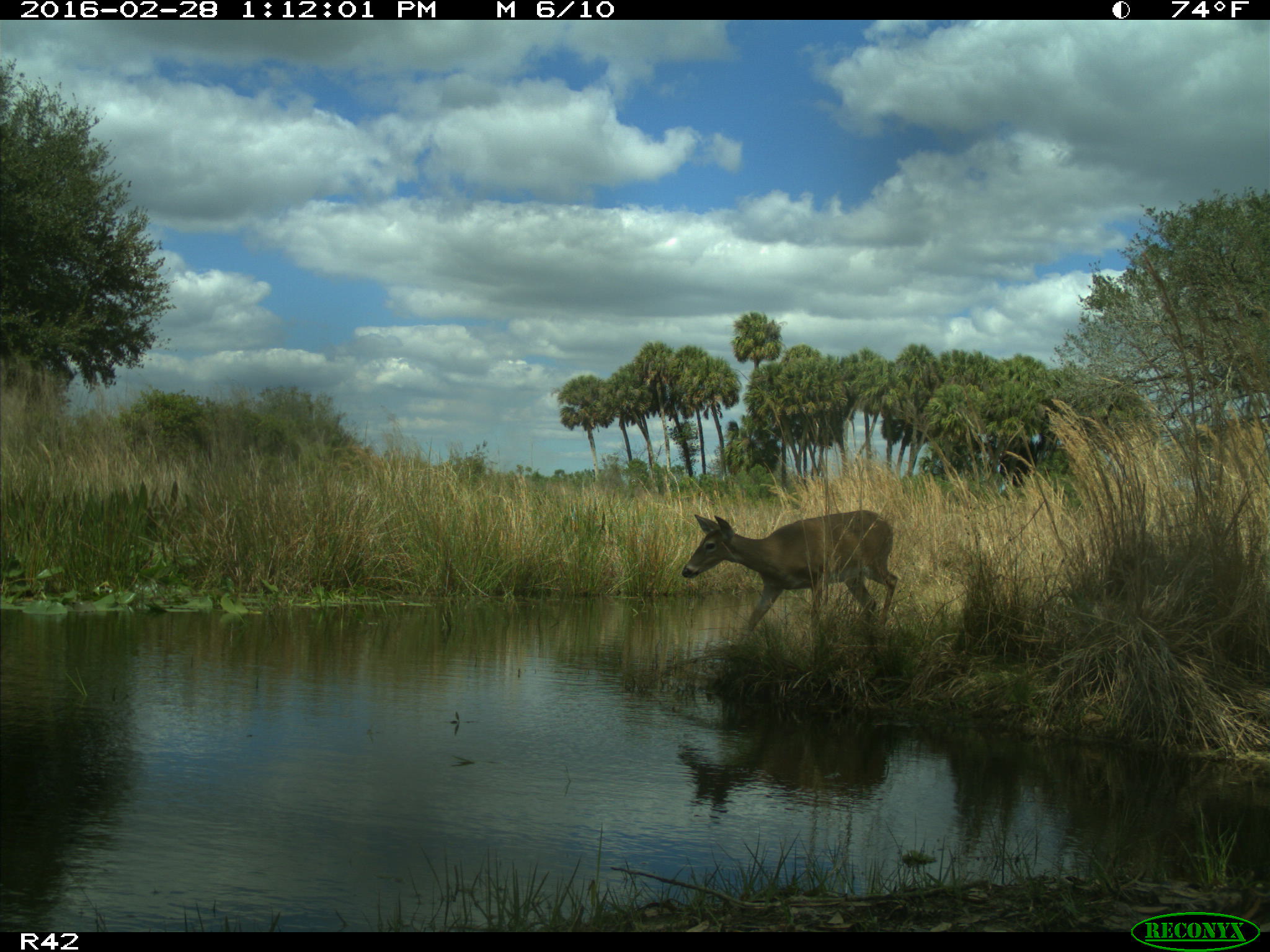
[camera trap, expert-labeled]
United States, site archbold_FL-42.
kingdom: Animalia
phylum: Chordata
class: Mammalia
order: Artiodactyla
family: Cervidae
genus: Odocoileus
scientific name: Odocoileus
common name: deer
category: unidentified deer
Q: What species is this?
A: Unidentified deer (deer) (Odocoileus).